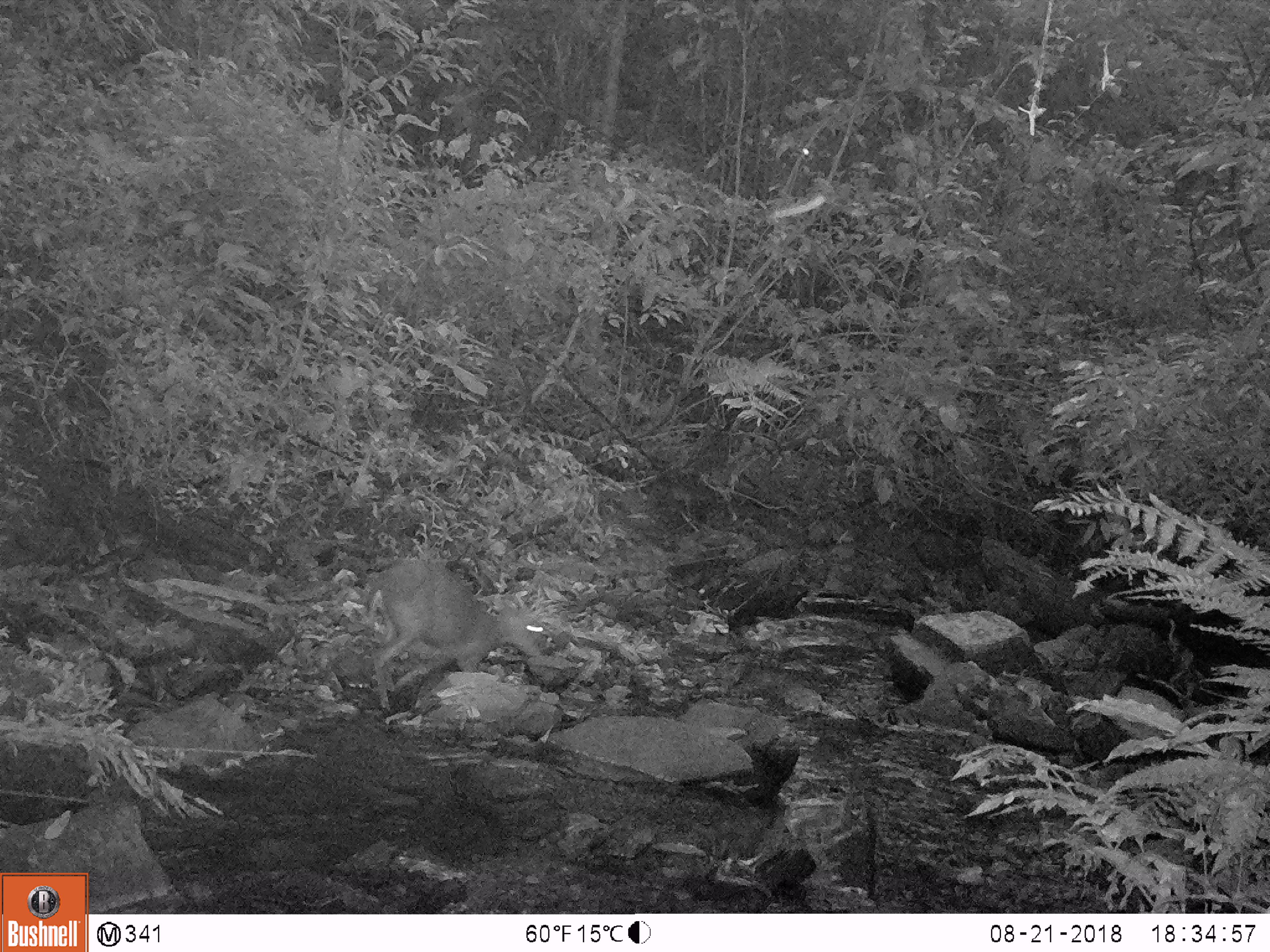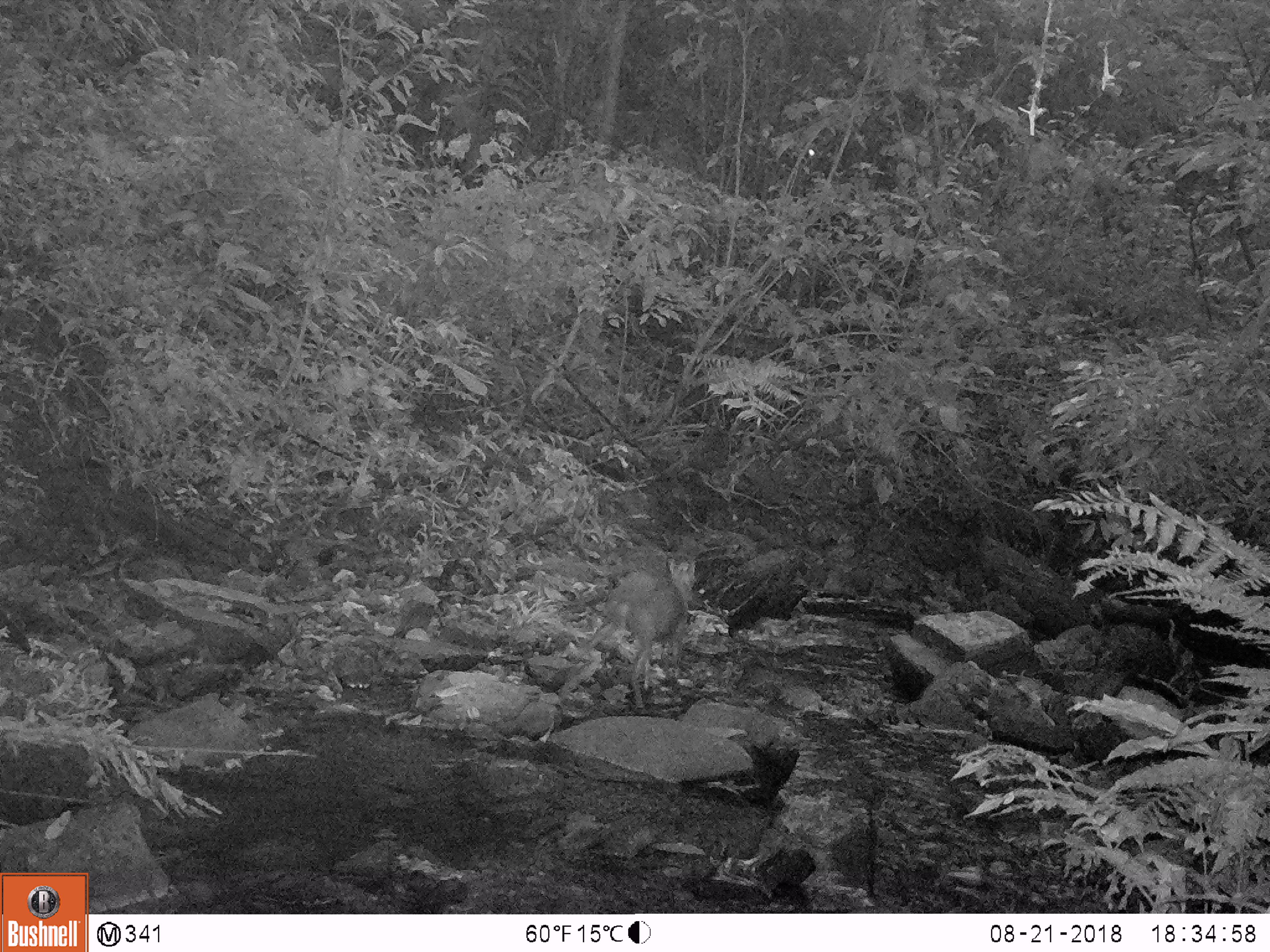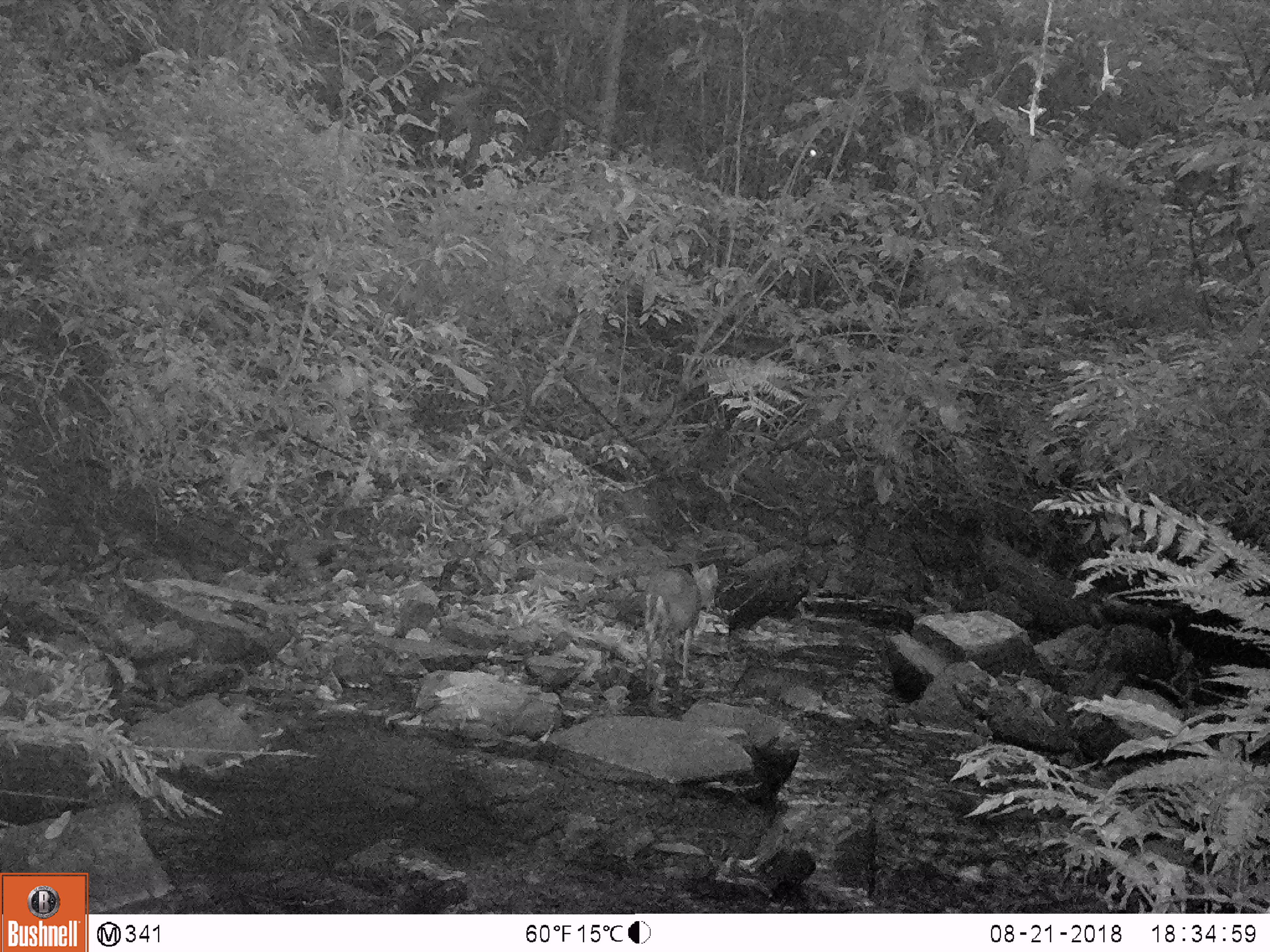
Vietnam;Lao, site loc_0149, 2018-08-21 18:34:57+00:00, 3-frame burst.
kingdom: Animalia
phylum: Chordata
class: Mammalia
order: Artiodactyla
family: Cervidae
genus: Muntiacus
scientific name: Muntiacus rooseveltorum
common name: roosevelt's muntjac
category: roosevelts muntjac group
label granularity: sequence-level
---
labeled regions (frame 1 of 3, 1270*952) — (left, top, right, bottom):
roosevelts muntjac group: (364, 559, 544, 710)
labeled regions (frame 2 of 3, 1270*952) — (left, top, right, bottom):
roosevelts muntjac group: (573, 558, 696, 708)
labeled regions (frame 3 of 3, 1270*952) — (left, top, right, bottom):
roosevelts muntjac group: (640, 563, 719, 692)